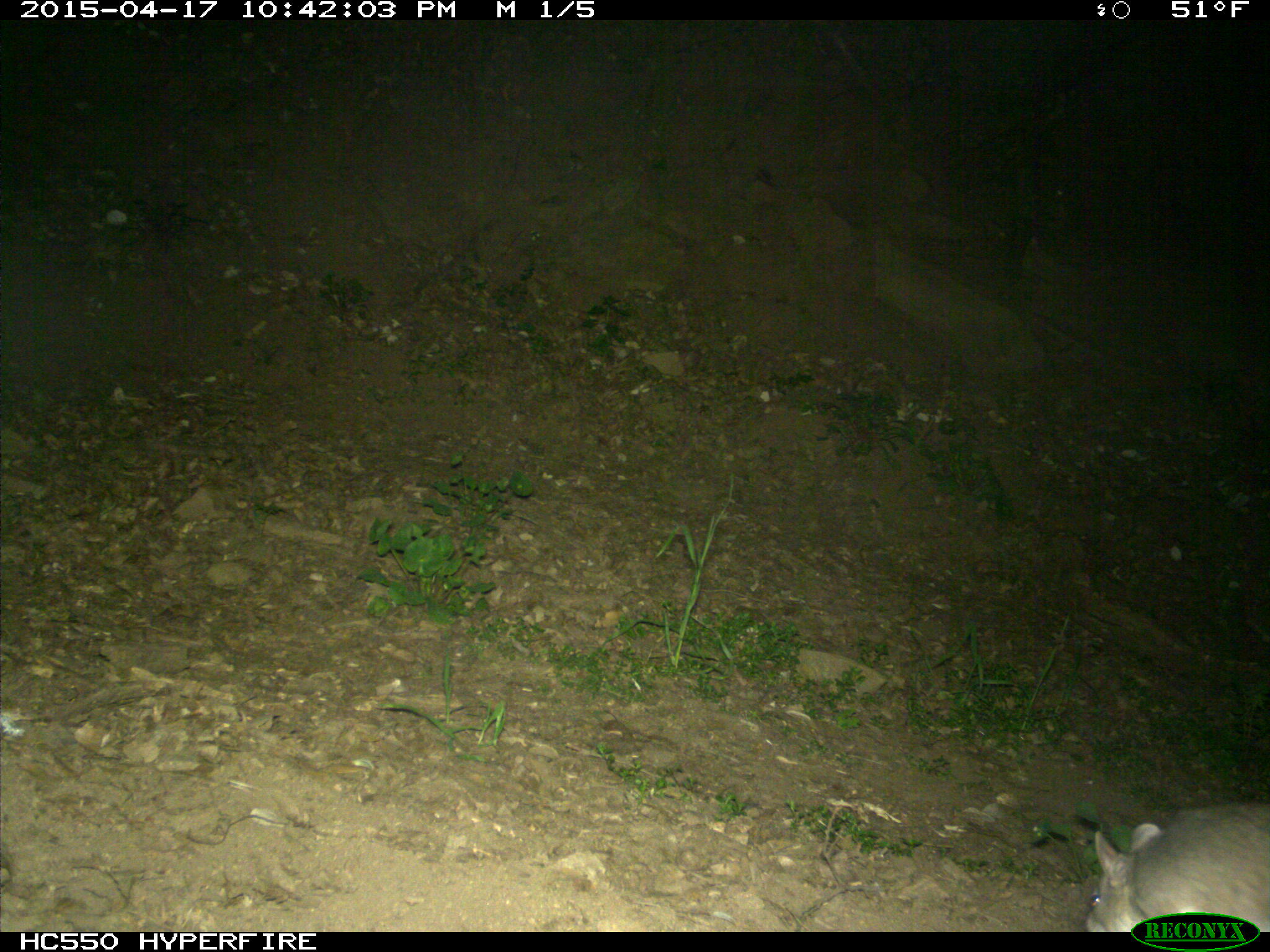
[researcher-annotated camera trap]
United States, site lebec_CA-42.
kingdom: Animalia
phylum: Chordata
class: Mammalia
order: Rodentia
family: Cricetidae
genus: Neotoma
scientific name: Neotoma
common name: pack rat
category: unidentified pack rat